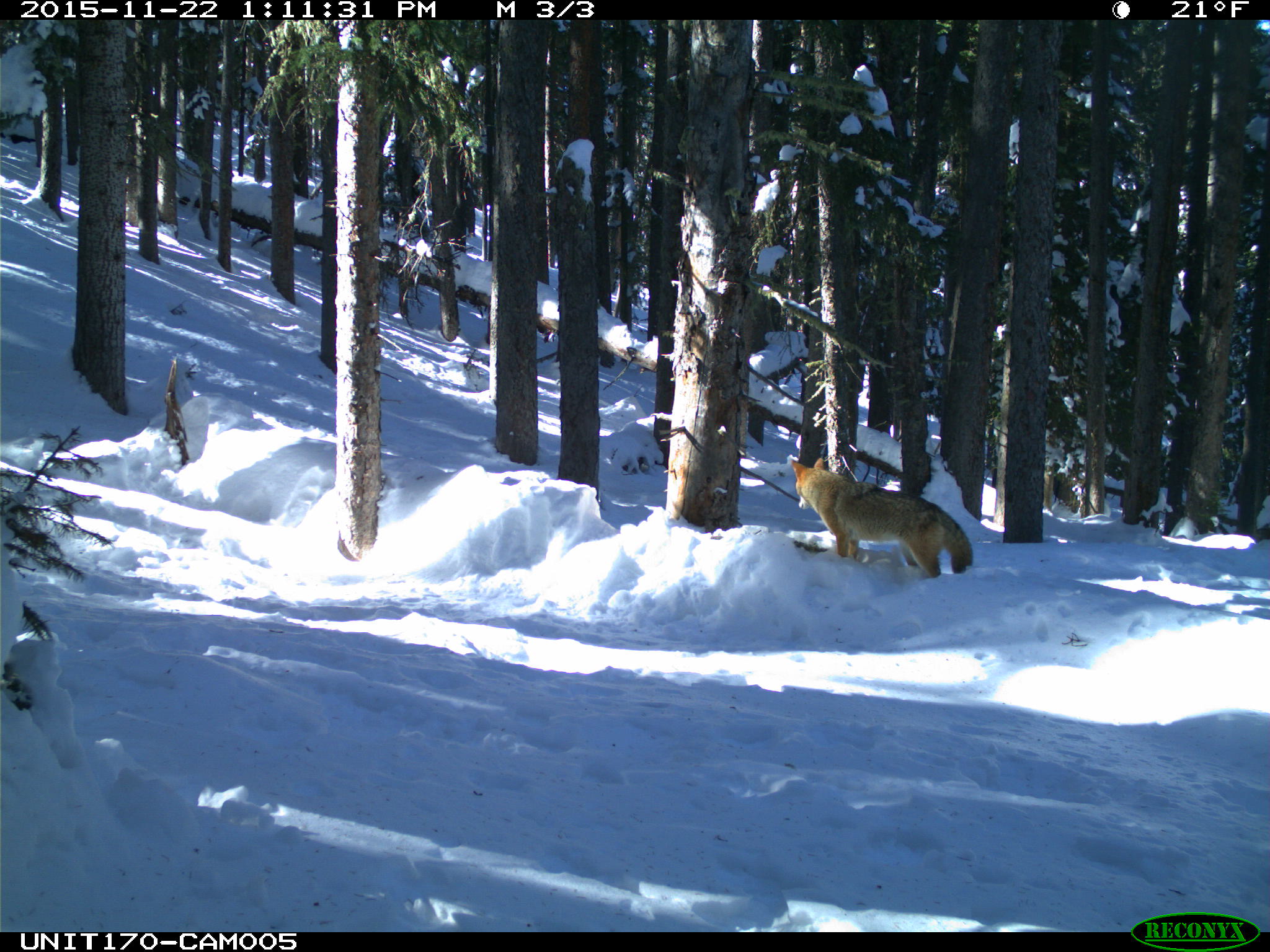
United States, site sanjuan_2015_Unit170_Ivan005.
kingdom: Animalia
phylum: Chordata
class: Mammalia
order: Carnivora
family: Canidae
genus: Canis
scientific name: Canis latrans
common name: coyote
Canis latrans (coyote).